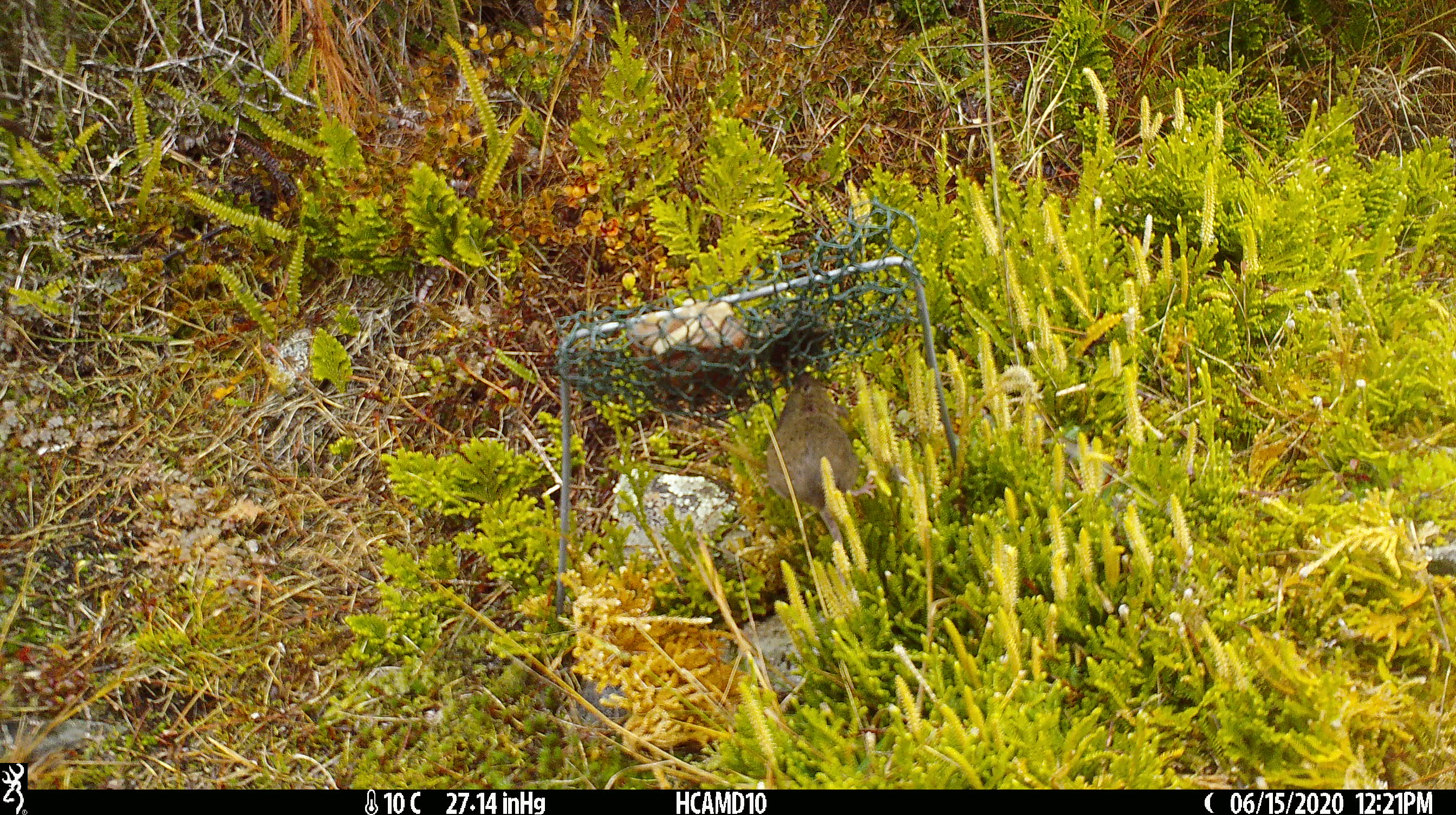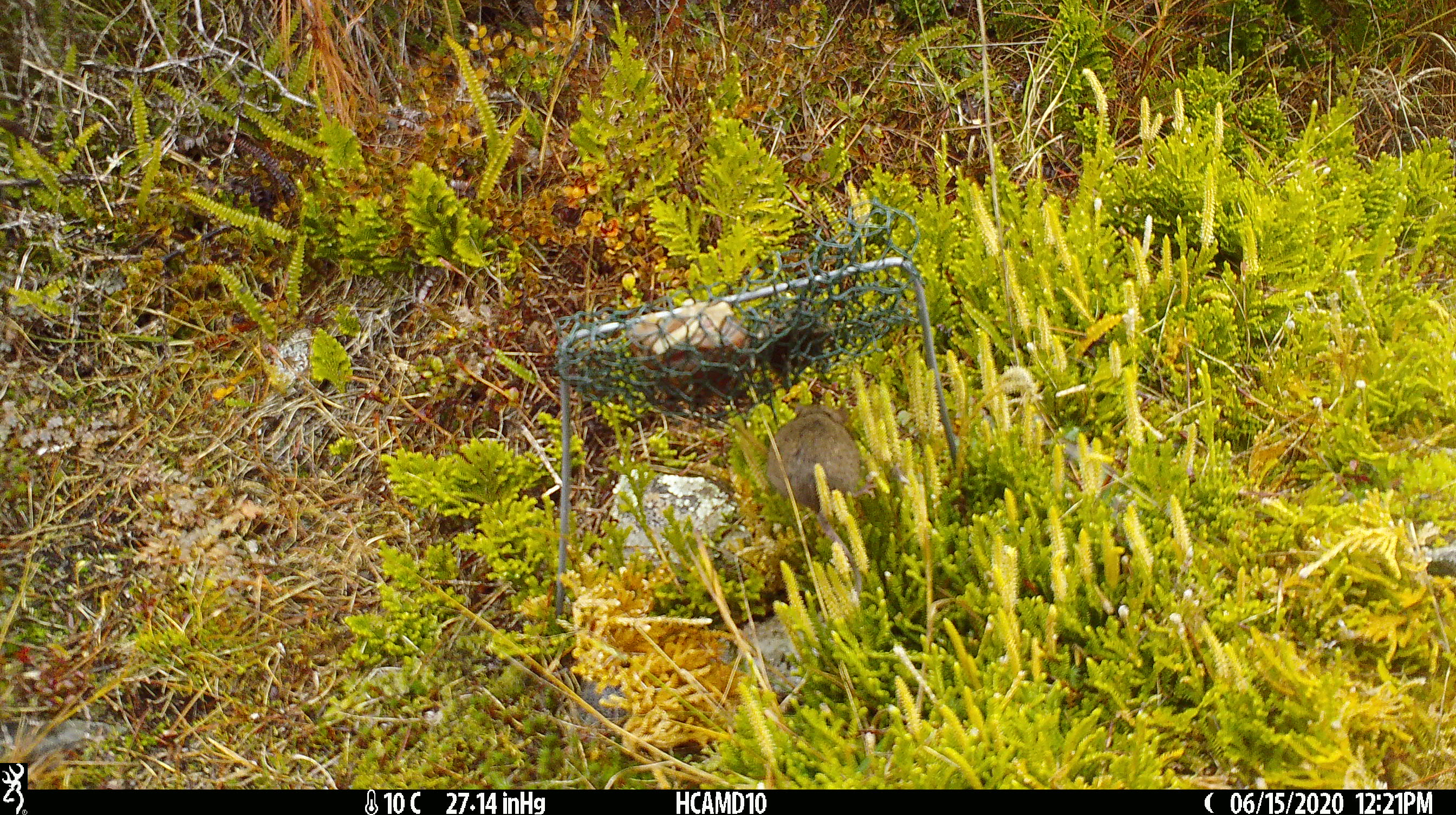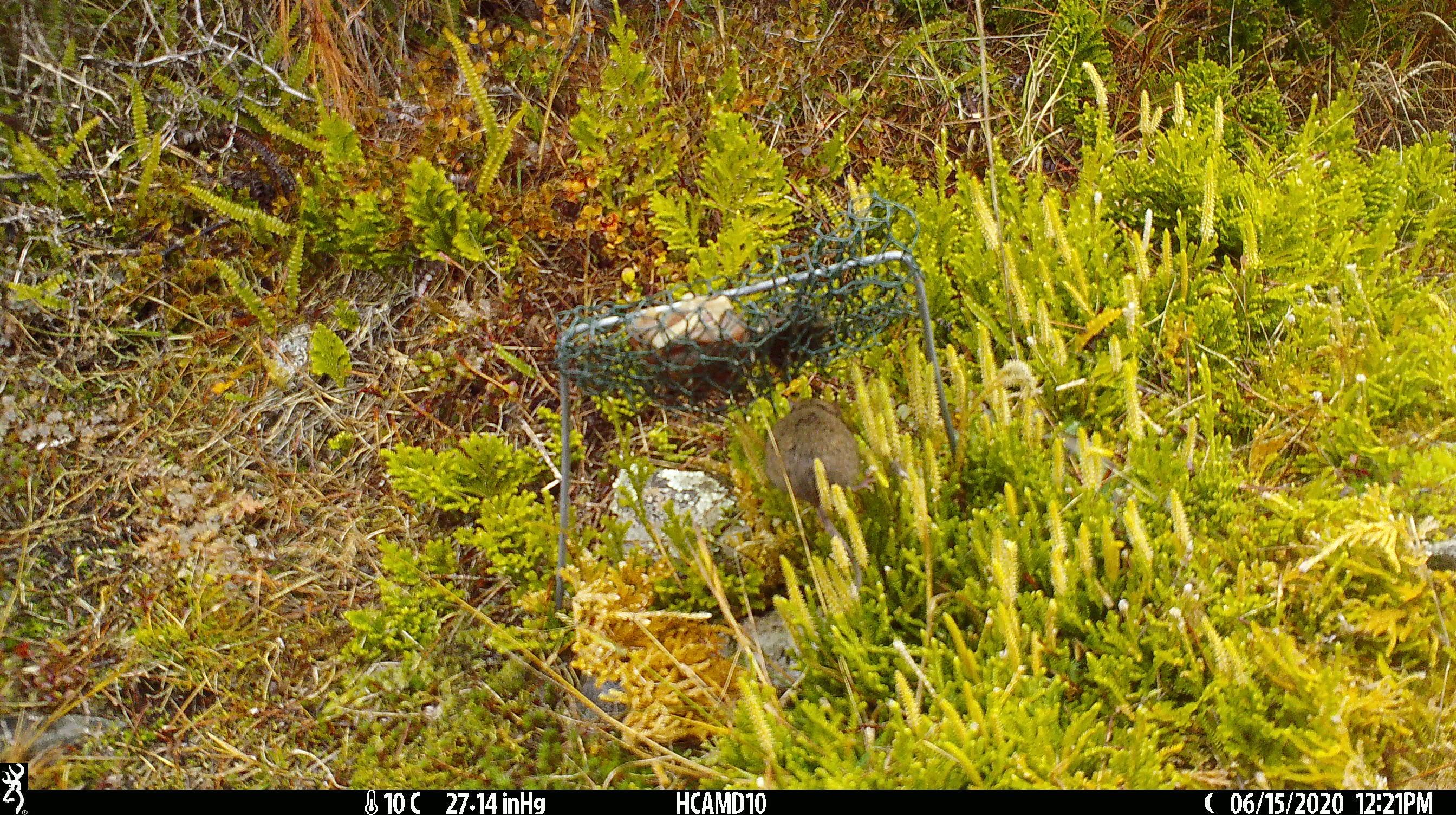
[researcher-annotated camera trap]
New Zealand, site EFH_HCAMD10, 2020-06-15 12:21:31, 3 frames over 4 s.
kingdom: Animalia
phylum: Chordata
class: Mammalia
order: Rodentia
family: Muridae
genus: Mus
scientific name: Mus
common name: mouse